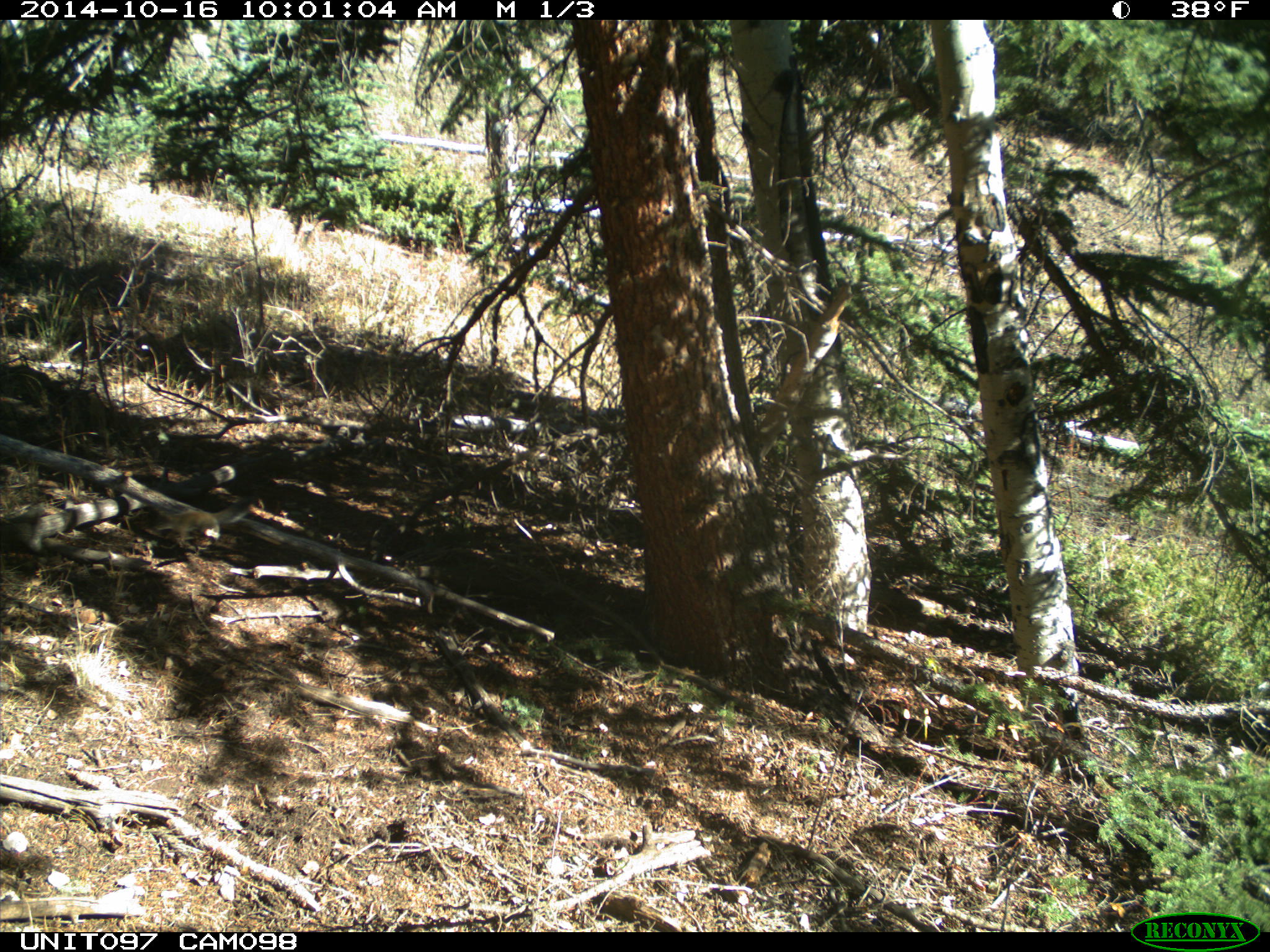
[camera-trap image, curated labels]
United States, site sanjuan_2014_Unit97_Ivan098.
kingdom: Animalia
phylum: Chordata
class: Mammalia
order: Rodentia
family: Sciuridae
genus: Tamiasciurus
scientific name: Tamiasciurus hudsonicus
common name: american red squirrel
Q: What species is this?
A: Tamiasciurus hudsonicus (american red squirrel).